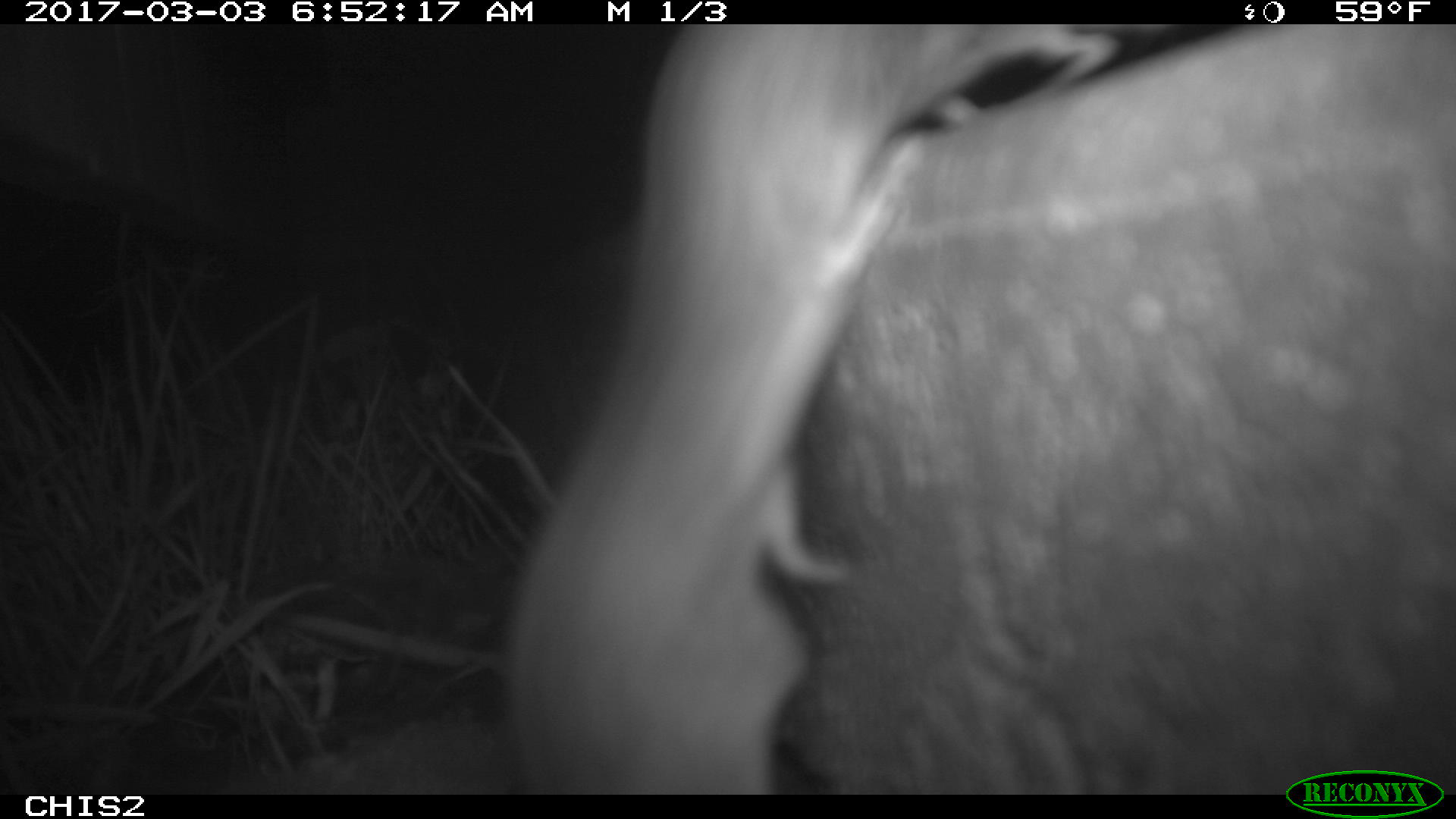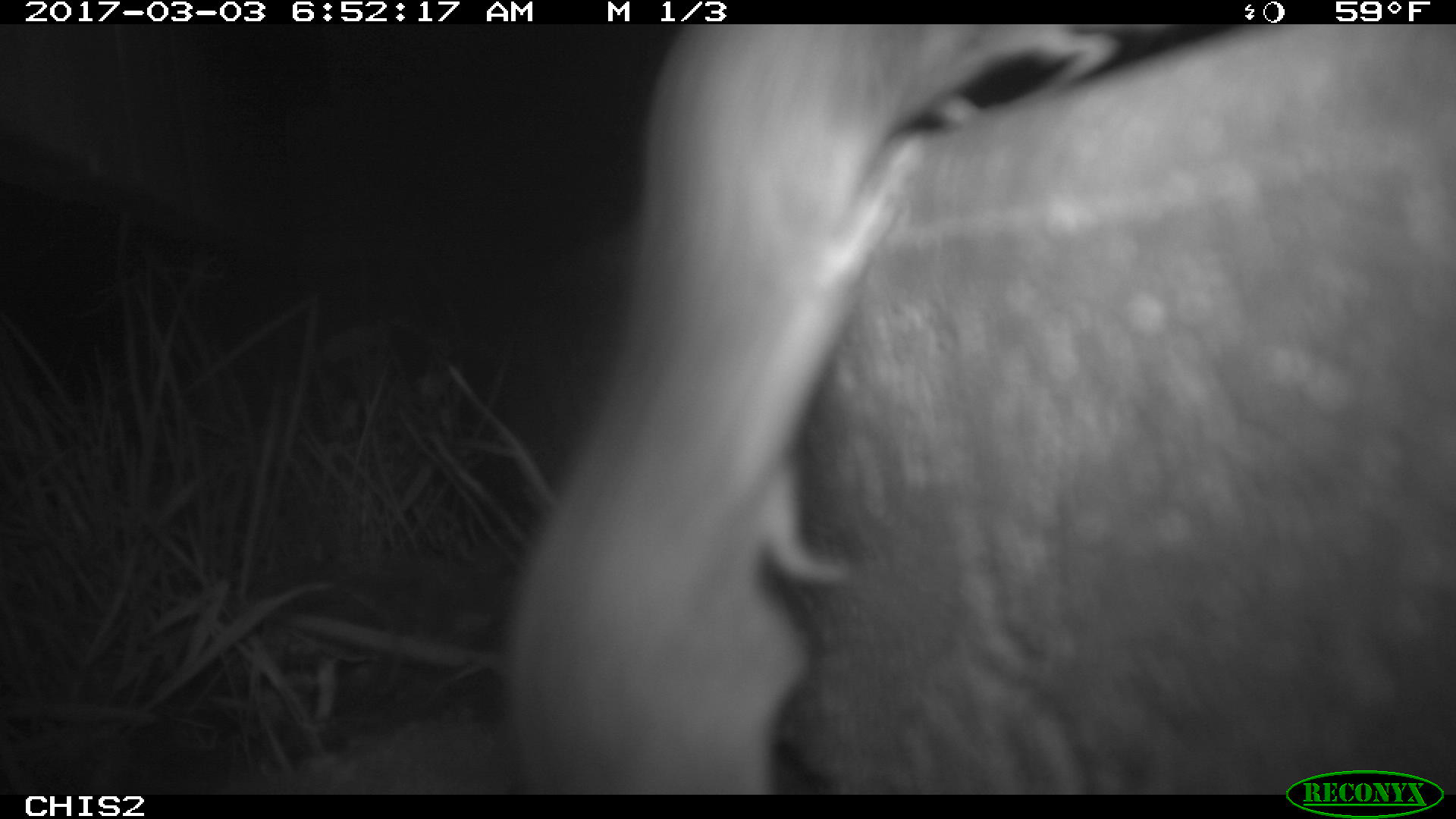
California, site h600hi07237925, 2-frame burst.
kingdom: Animalia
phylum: Chordata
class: Mammalia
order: Rodentia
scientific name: Rodentia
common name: rodent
Rodent (Rodentia).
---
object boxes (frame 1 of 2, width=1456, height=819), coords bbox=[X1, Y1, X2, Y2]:
rodent: bbox=[495, 22, 1120, 794]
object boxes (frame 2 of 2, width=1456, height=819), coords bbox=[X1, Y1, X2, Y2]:
rodent: bbox=[499, 26, 1119, 790]